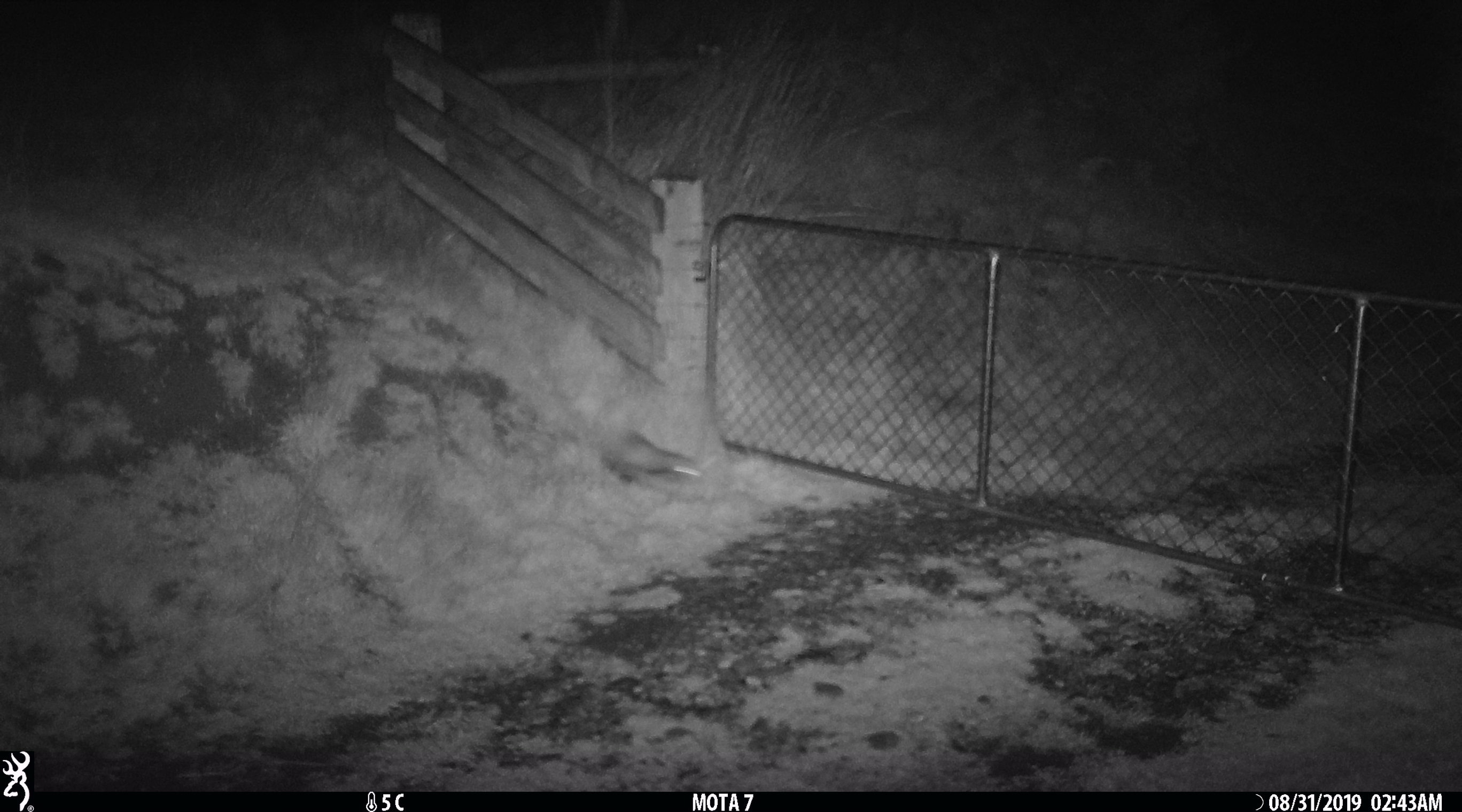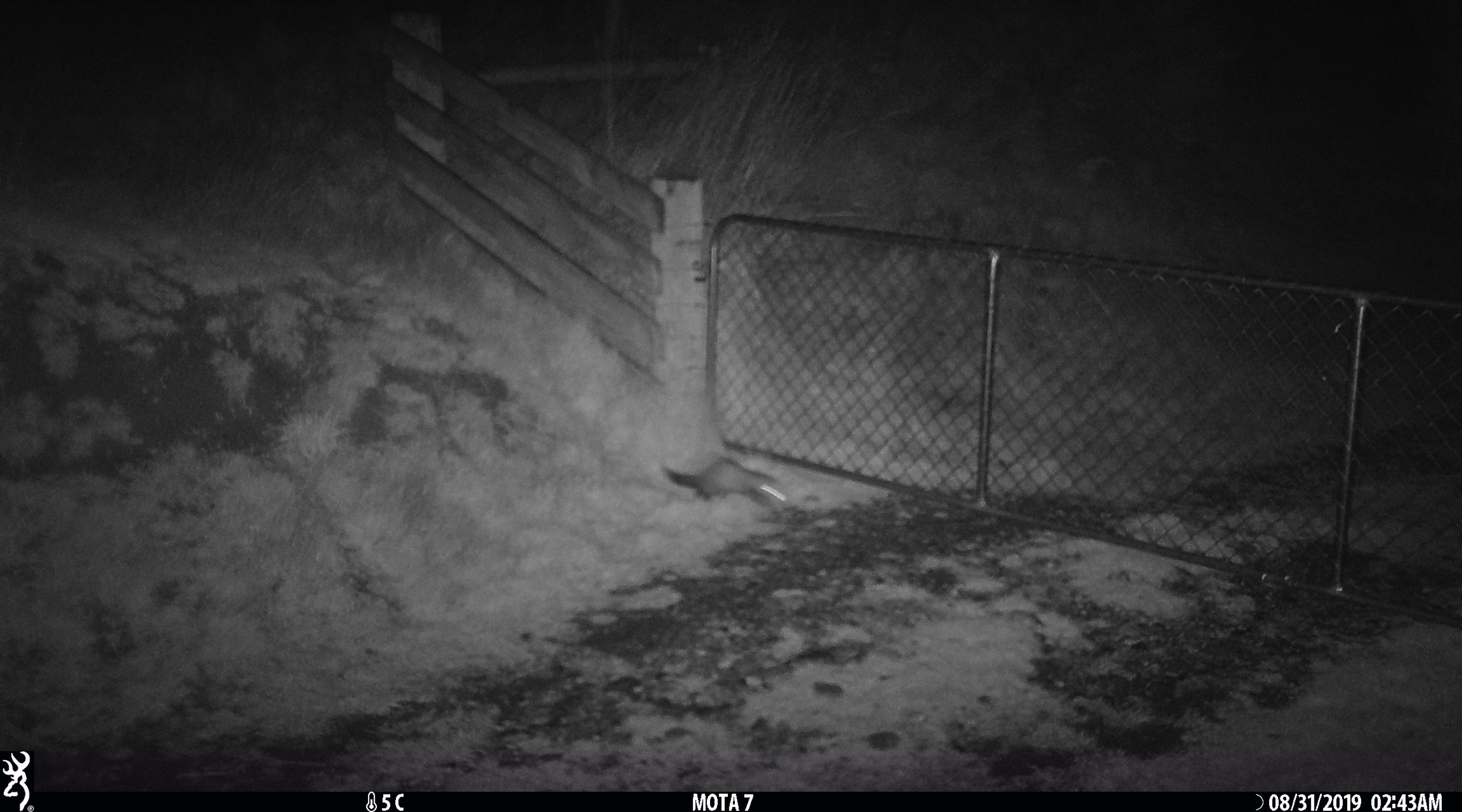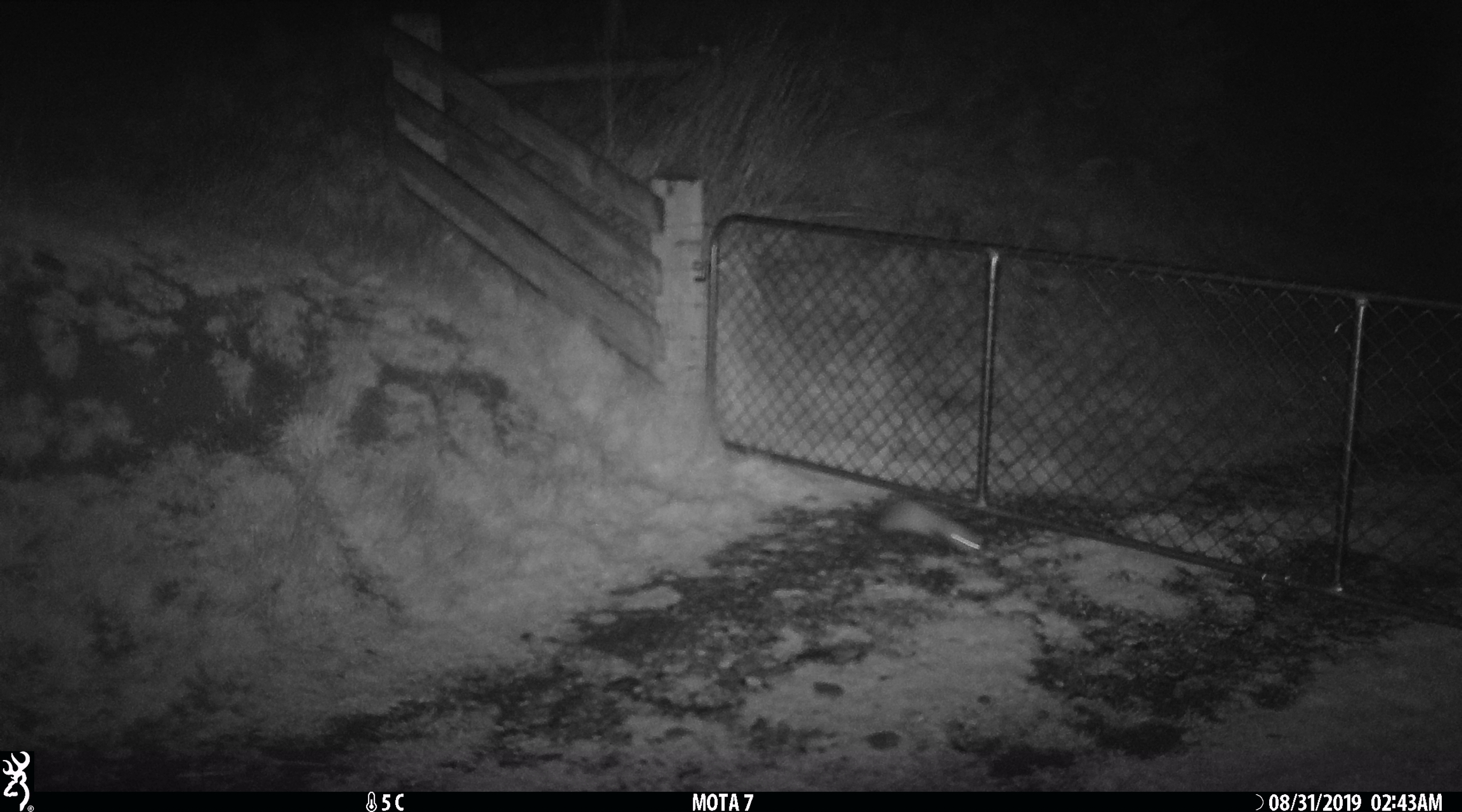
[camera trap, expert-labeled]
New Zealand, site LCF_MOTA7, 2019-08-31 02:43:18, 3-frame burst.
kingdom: Animalia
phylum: Chordata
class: Mammalia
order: Carnivora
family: Mustelidae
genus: Mustela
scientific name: Mustela furo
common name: ferret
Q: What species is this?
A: Ferret (Mustela furo).